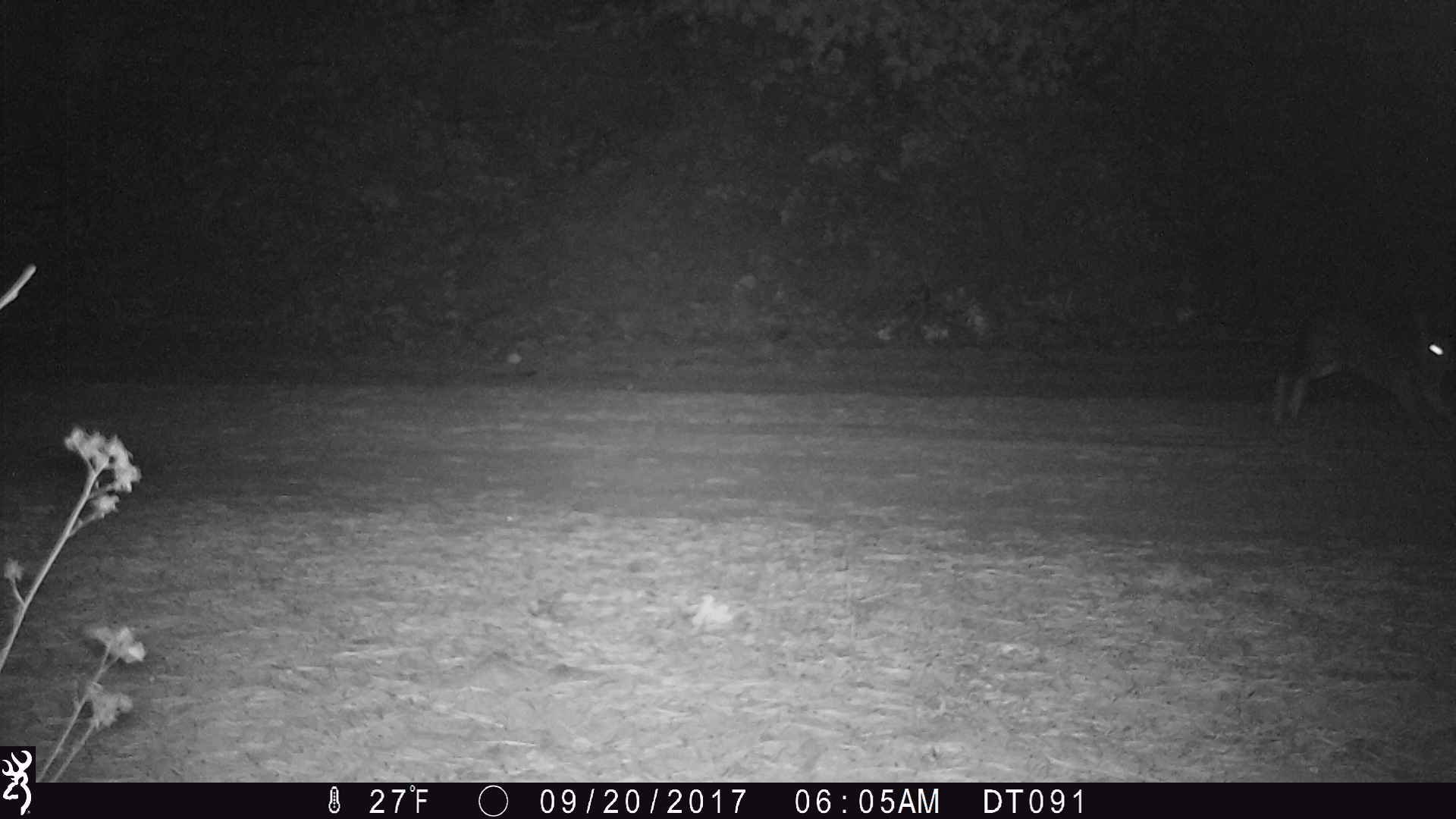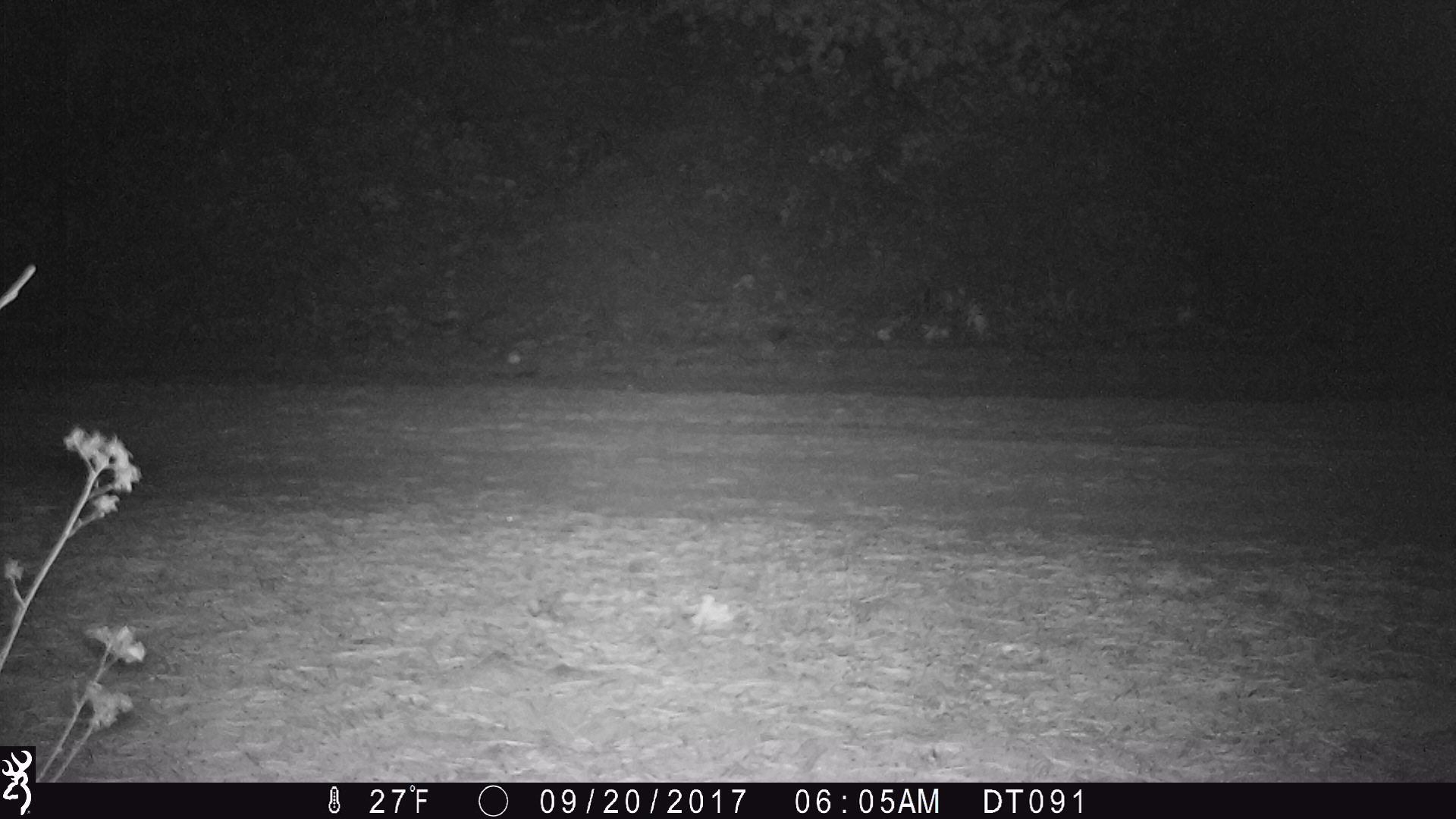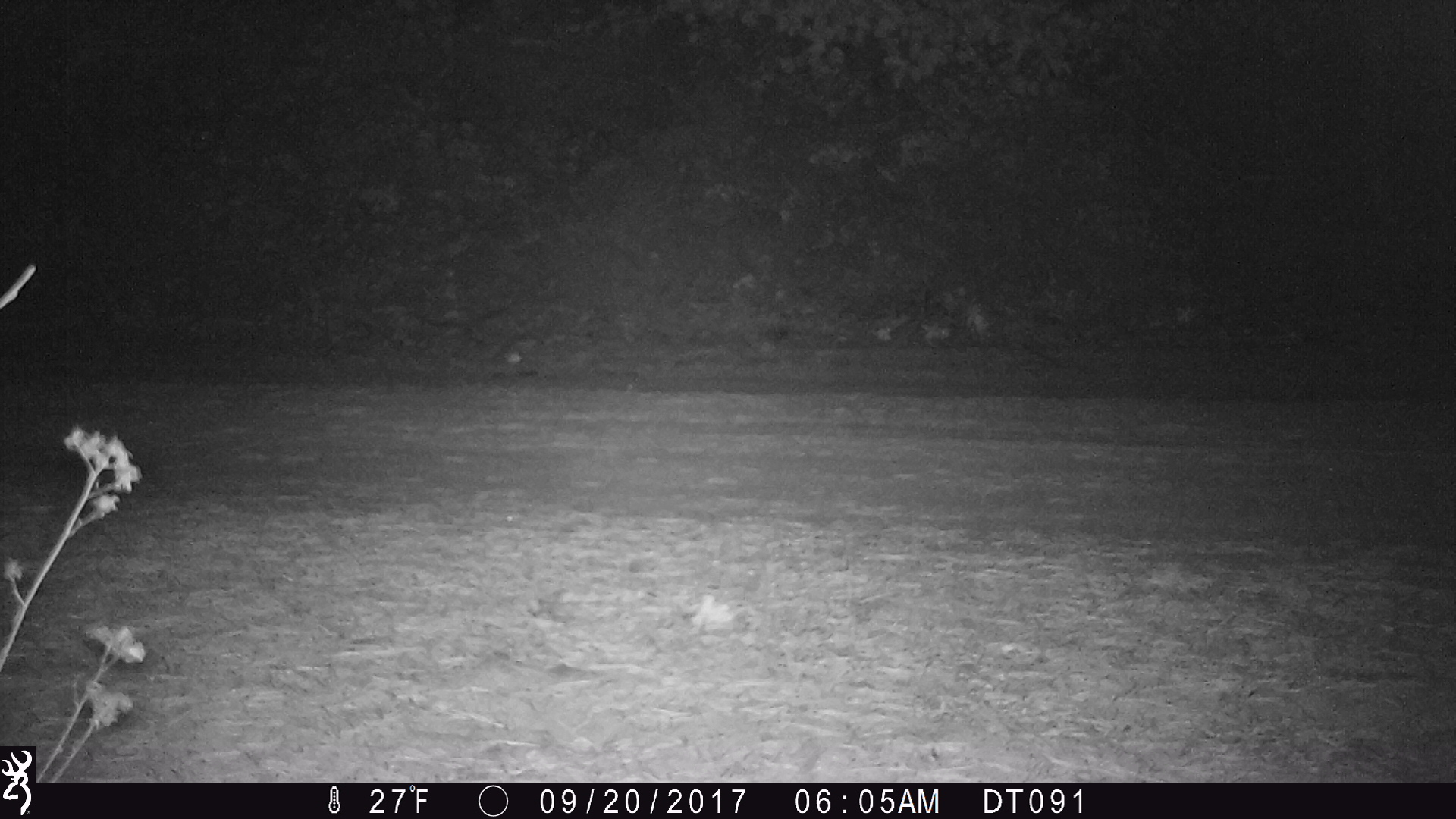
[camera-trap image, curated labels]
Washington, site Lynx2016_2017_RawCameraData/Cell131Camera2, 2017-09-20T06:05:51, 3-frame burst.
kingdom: Animalia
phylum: Chordata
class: Mammalia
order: Lagomorpha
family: Leporidae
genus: Lepus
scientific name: Lepus americanus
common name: snowshoe hare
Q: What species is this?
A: Lepus americanus (snowshoe hare).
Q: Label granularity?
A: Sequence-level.